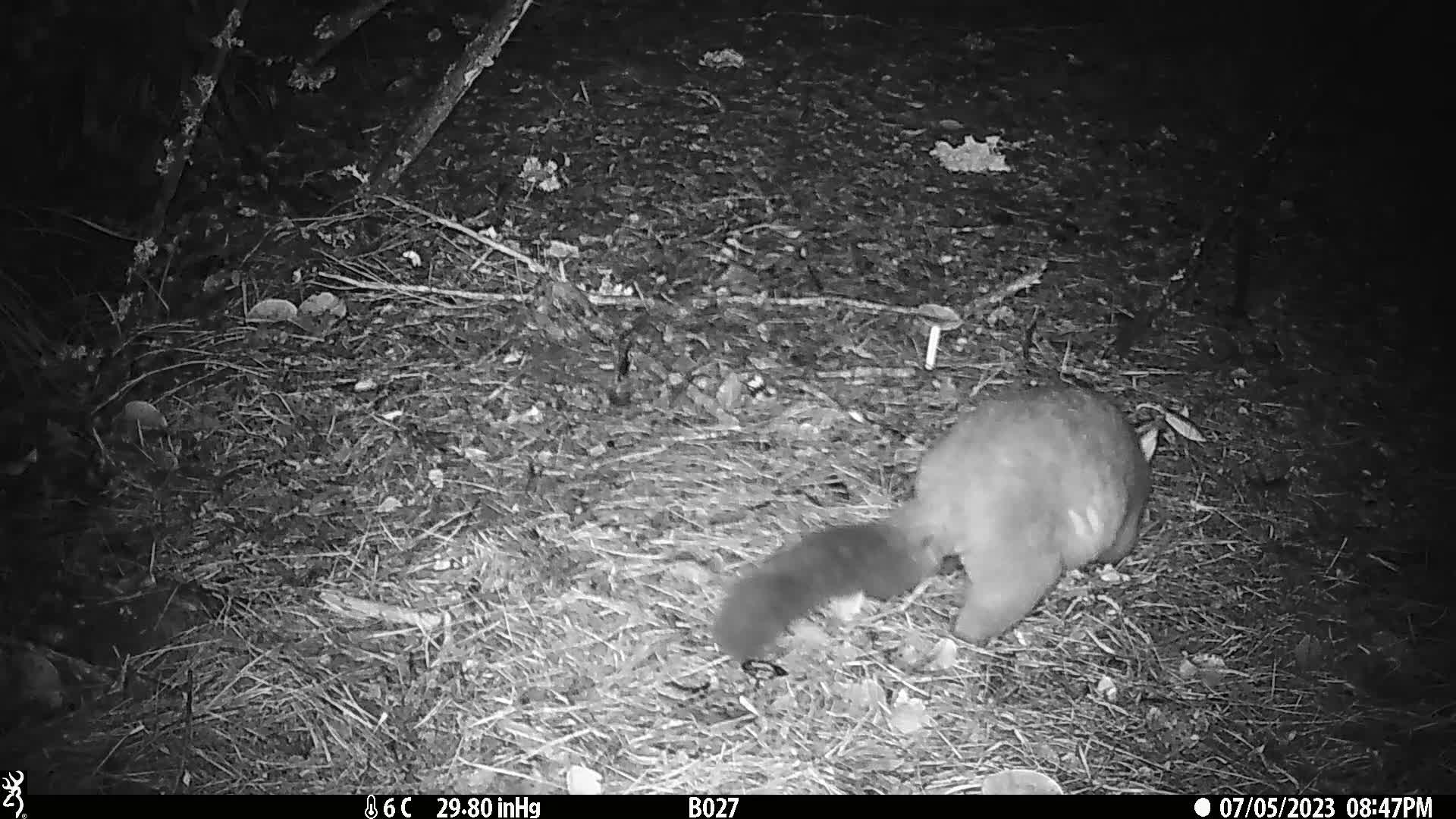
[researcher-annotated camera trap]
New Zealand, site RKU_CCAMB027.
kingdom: Animalia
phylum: Chordata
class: Mammalia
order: Diprotodontia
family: Phalangeridae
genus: Trichosurus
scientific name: Trichosurus vulpecula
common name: common brushtail possum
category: possum